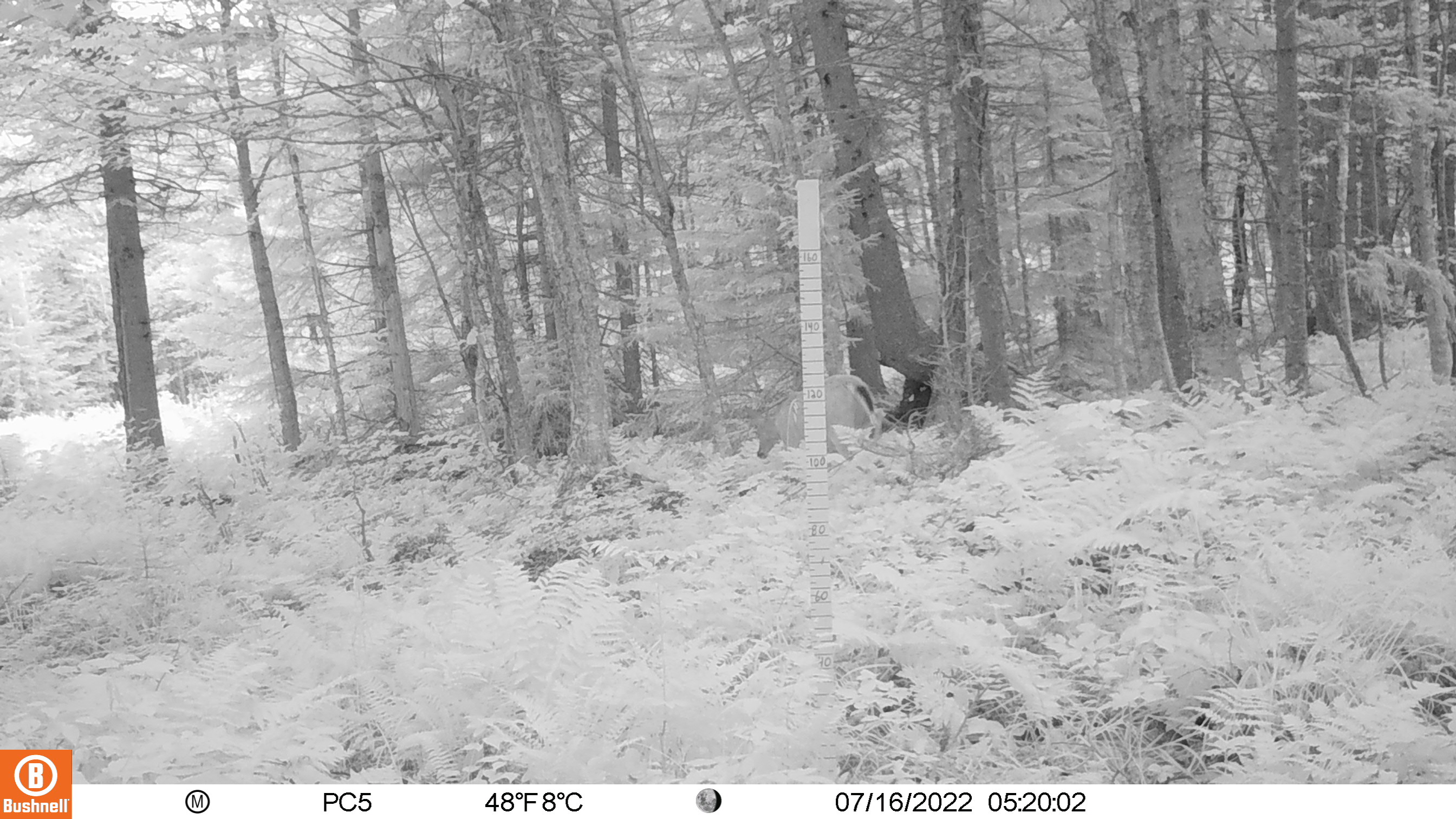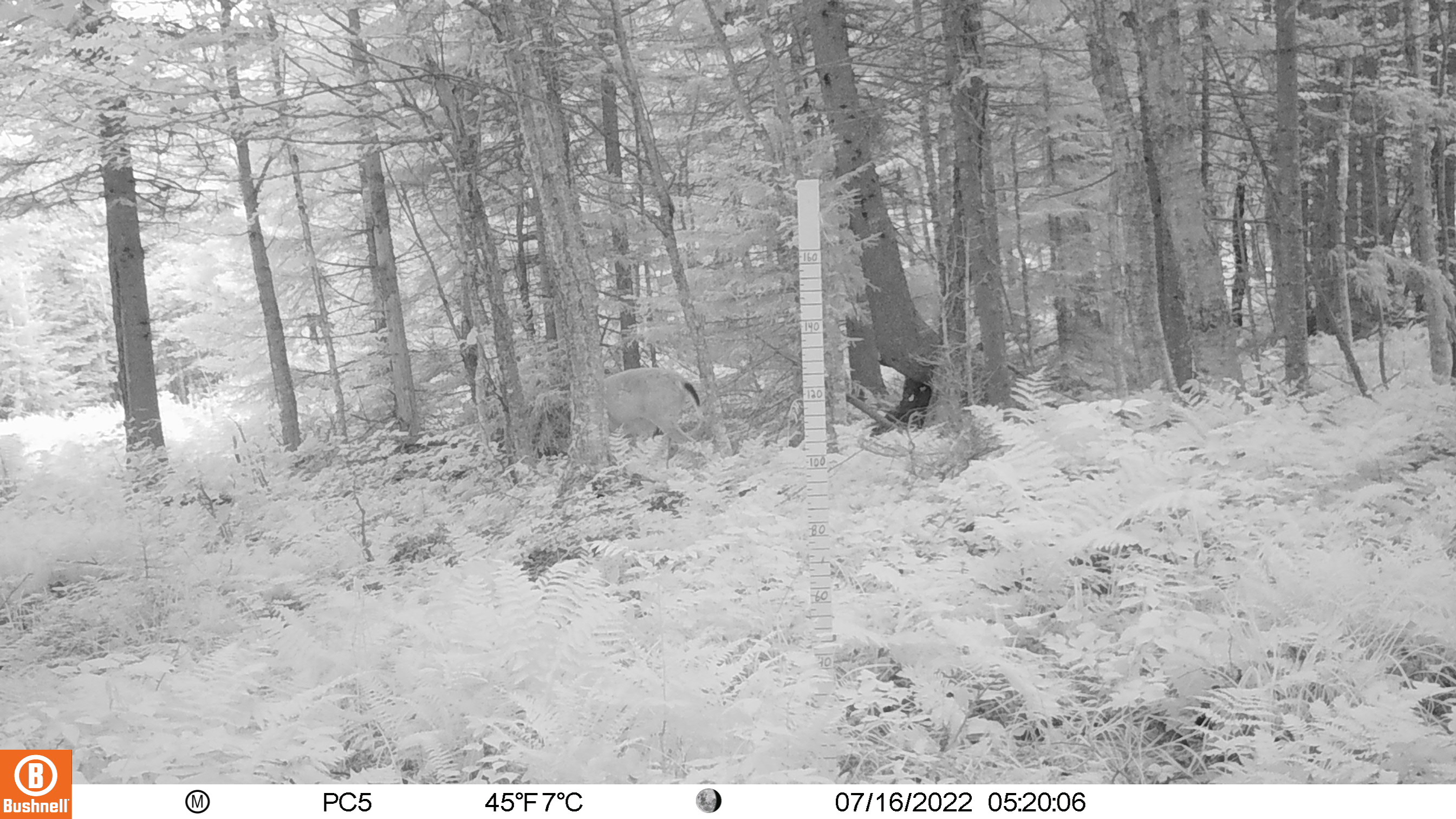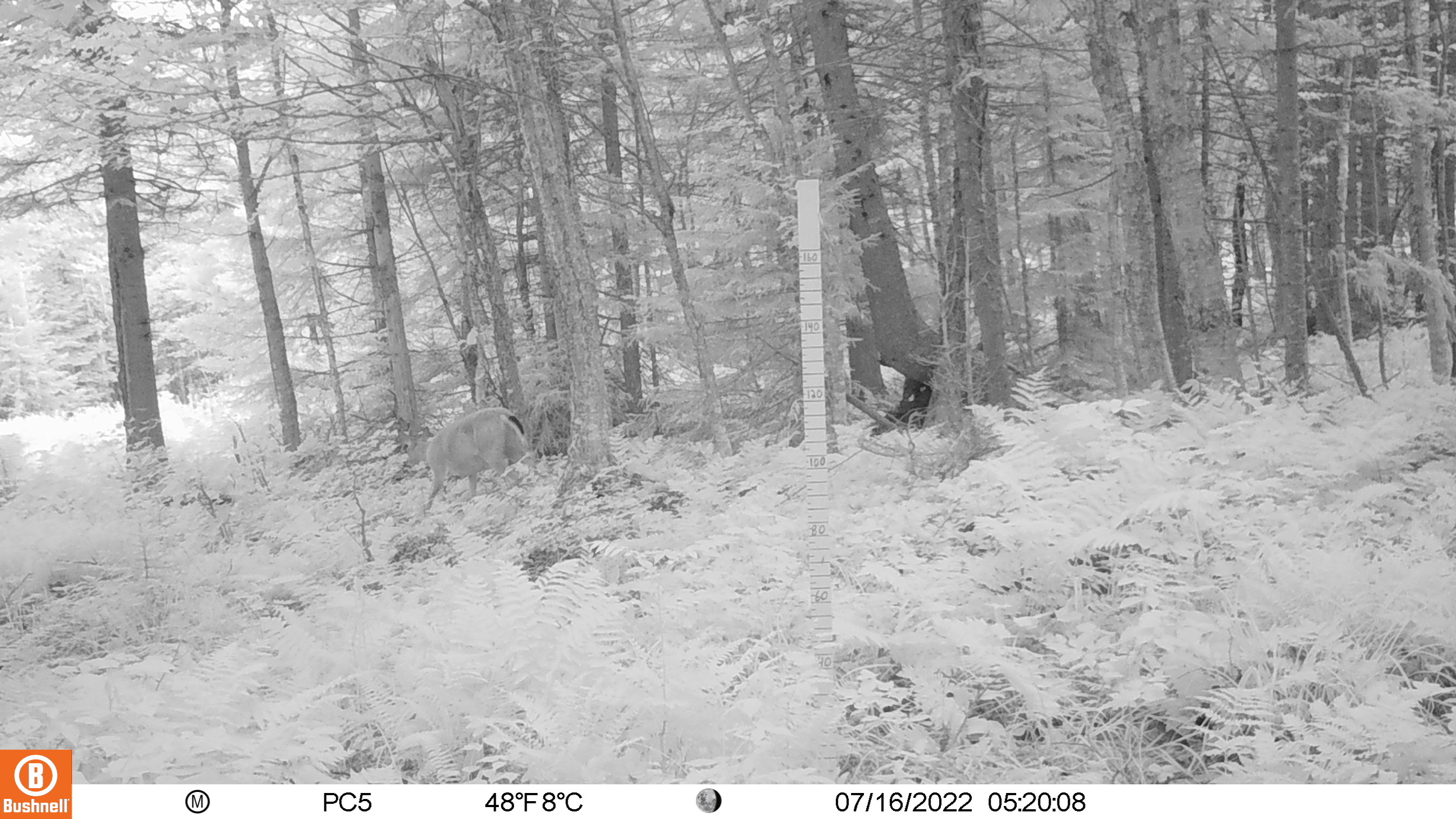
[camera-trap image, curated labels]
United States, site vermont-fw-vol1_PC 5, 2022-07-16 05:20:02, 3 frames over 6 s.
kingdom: Animalia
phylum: Chordata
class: Mammalia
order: Artiodactyla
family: Cervidae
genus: Odocoileus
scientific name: Odocoileus virginianus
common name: white-tailed deer